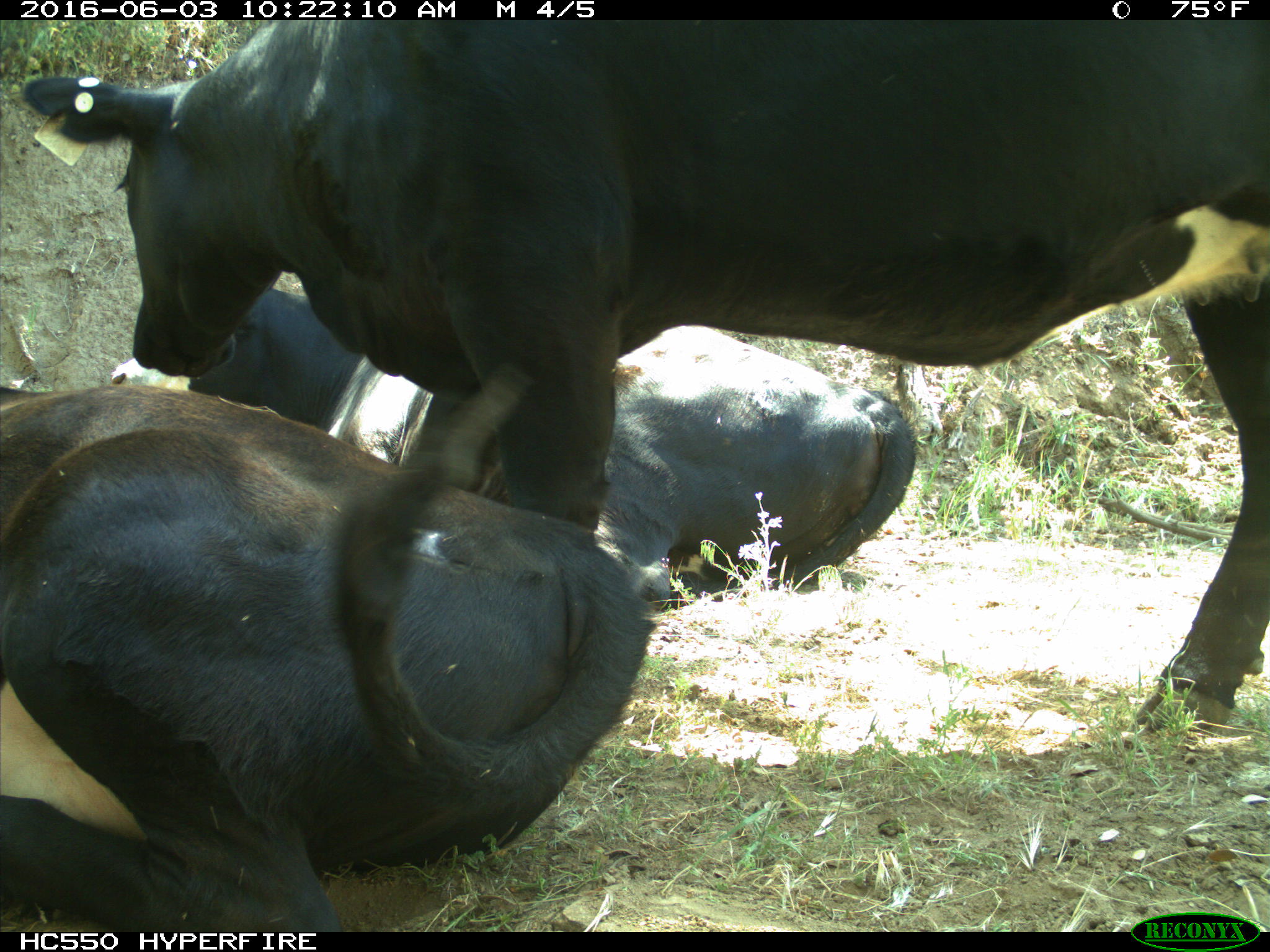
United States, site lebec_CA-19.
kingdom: Animalia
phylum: Chordata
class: Mammalia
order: Artiodactyla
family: Bovidae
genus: Bos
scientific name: Bos taurus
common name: domestic cow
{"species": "Bos taurus (domestic cow)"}